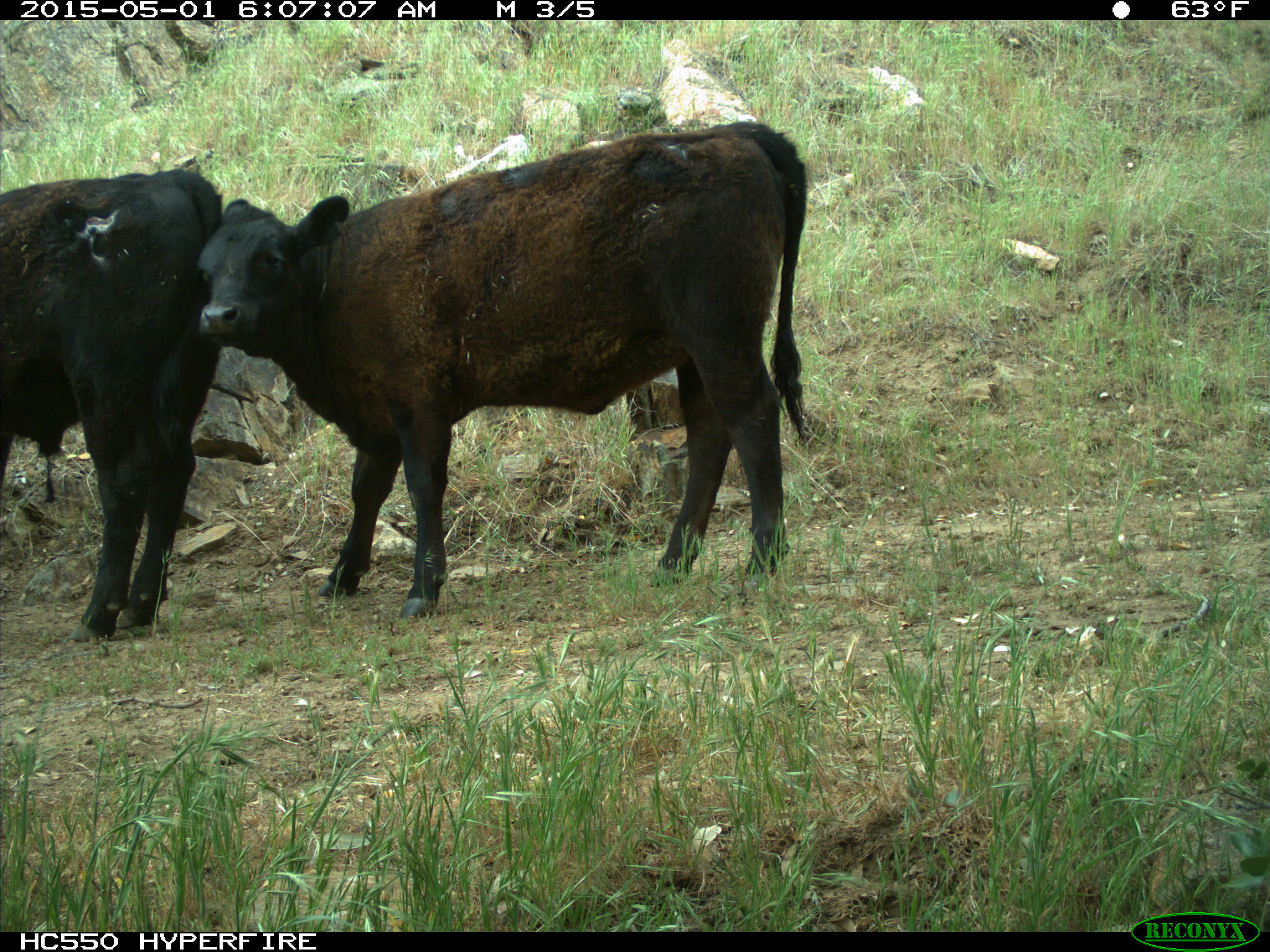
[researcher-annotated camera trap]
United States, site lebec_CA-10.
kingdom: Animalia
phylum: Chordata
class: Mammalia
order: Artiodactyla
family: Bovidae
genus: Bos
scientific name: Bos taurus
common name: domestic cow